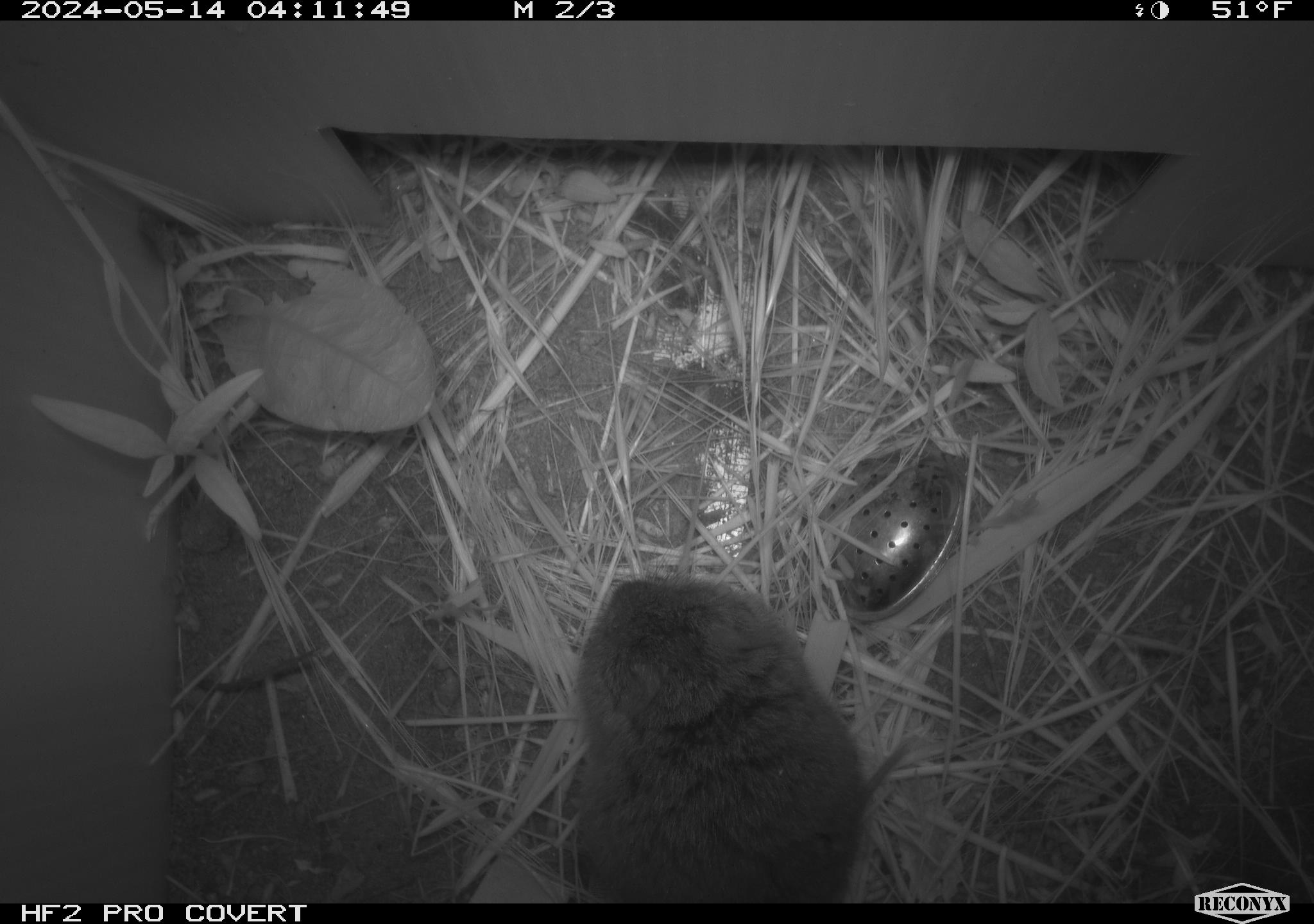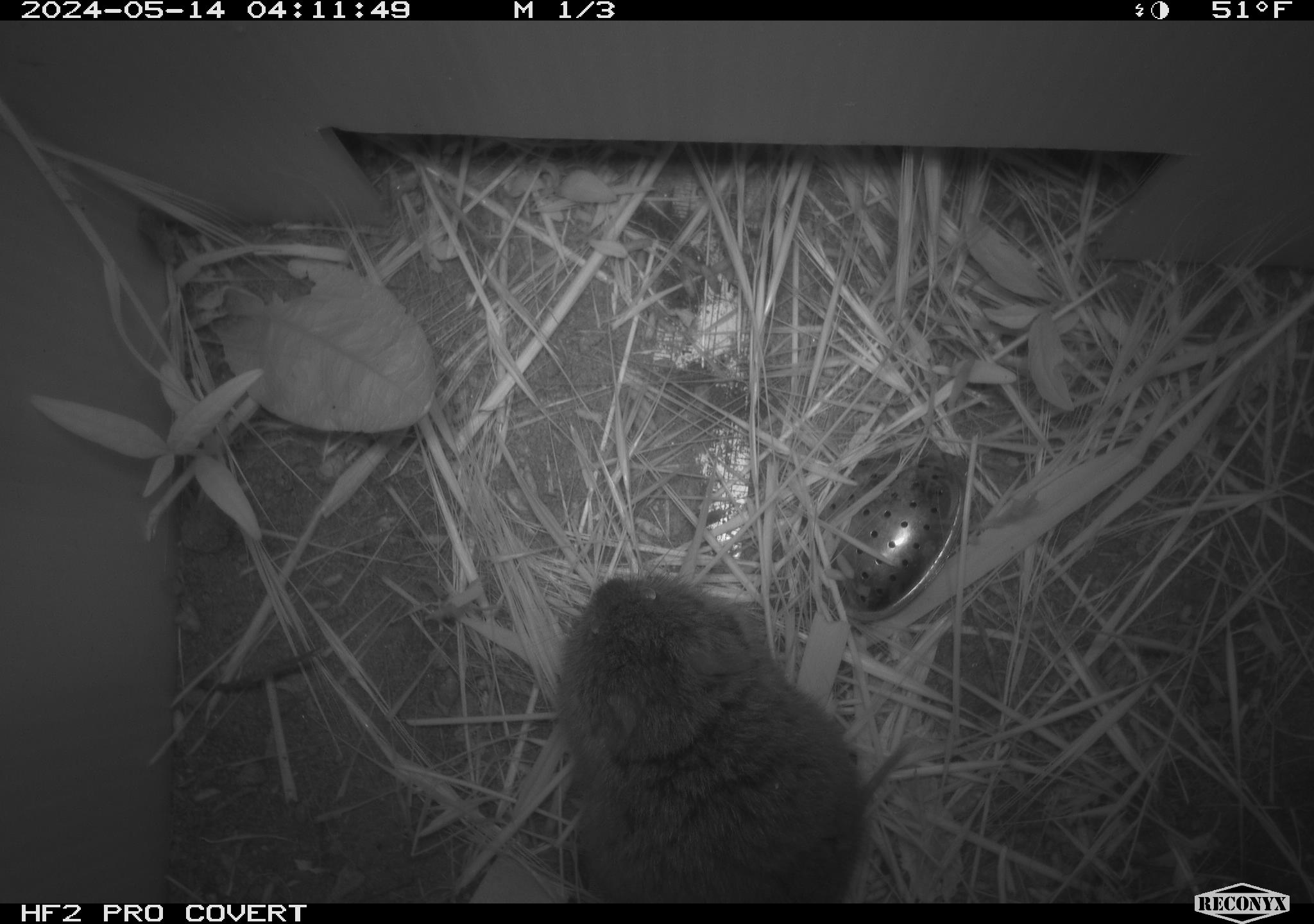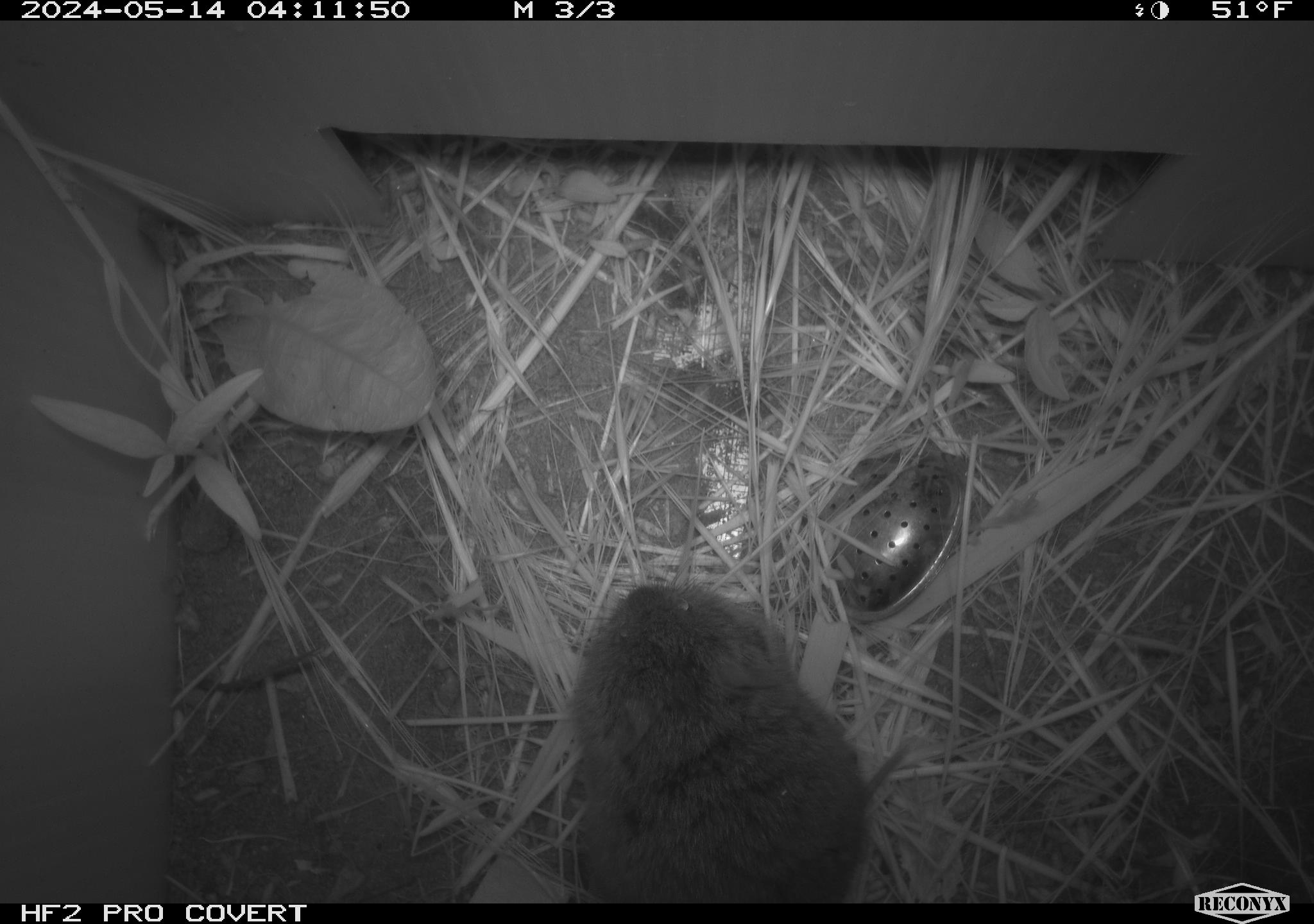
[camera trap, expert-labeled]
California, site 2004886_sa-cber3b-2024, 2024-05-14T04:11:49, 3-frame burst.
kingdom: Animalia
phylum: Chordata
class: Mammalia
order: Rodentia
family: Cricetidae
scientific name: Arvicolinae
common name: voles, lemmings, and muskrats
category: arvicolinae subfamily